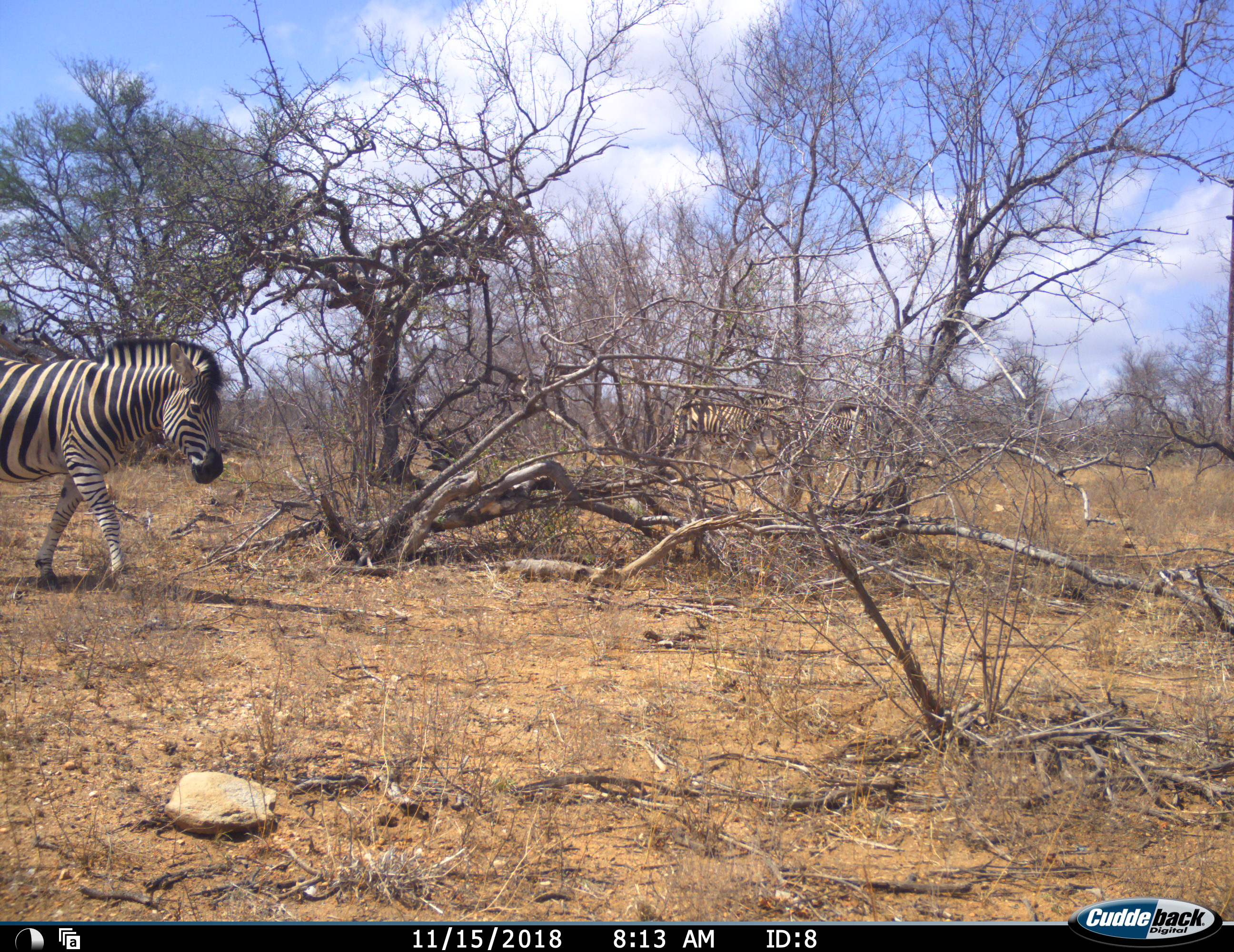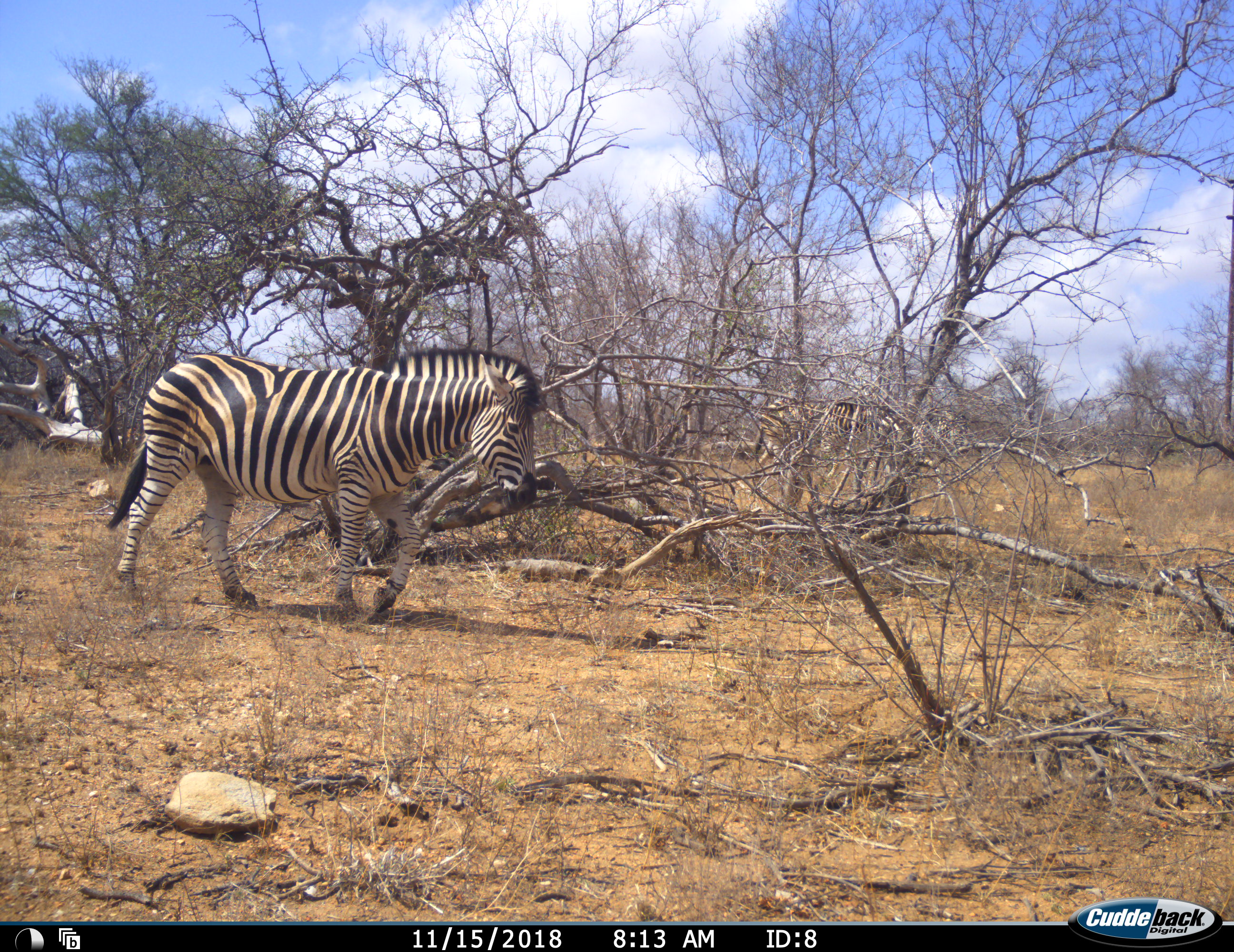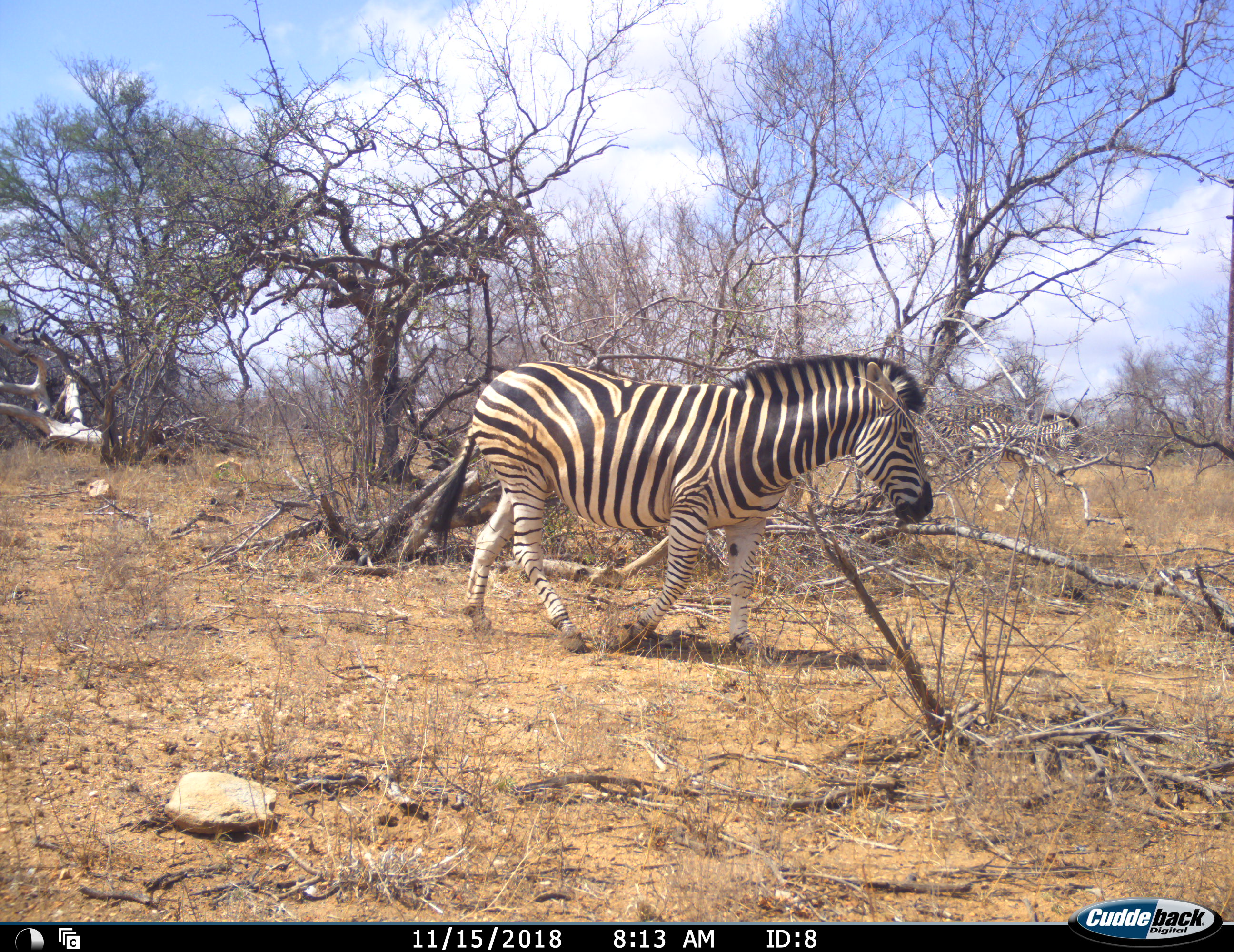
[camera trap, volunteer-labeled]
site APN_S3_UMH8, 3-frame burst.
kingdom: Animalia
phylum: Chordata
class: Mammalia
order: Perissodactyla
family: Equidae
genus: Equus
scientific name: Equus quagga burchellii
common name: burchell's zebra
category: zebraburchells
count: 3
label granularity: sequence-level